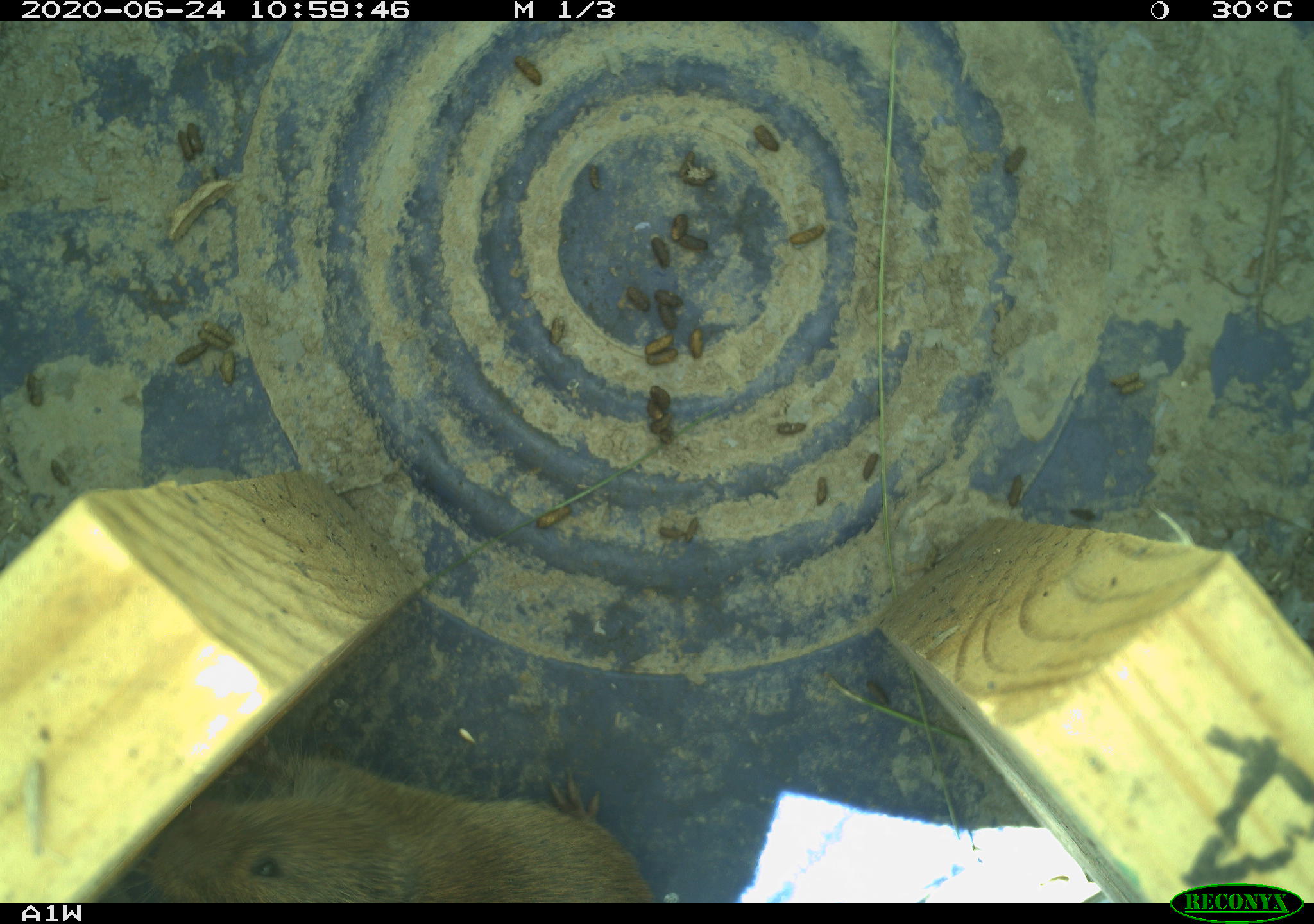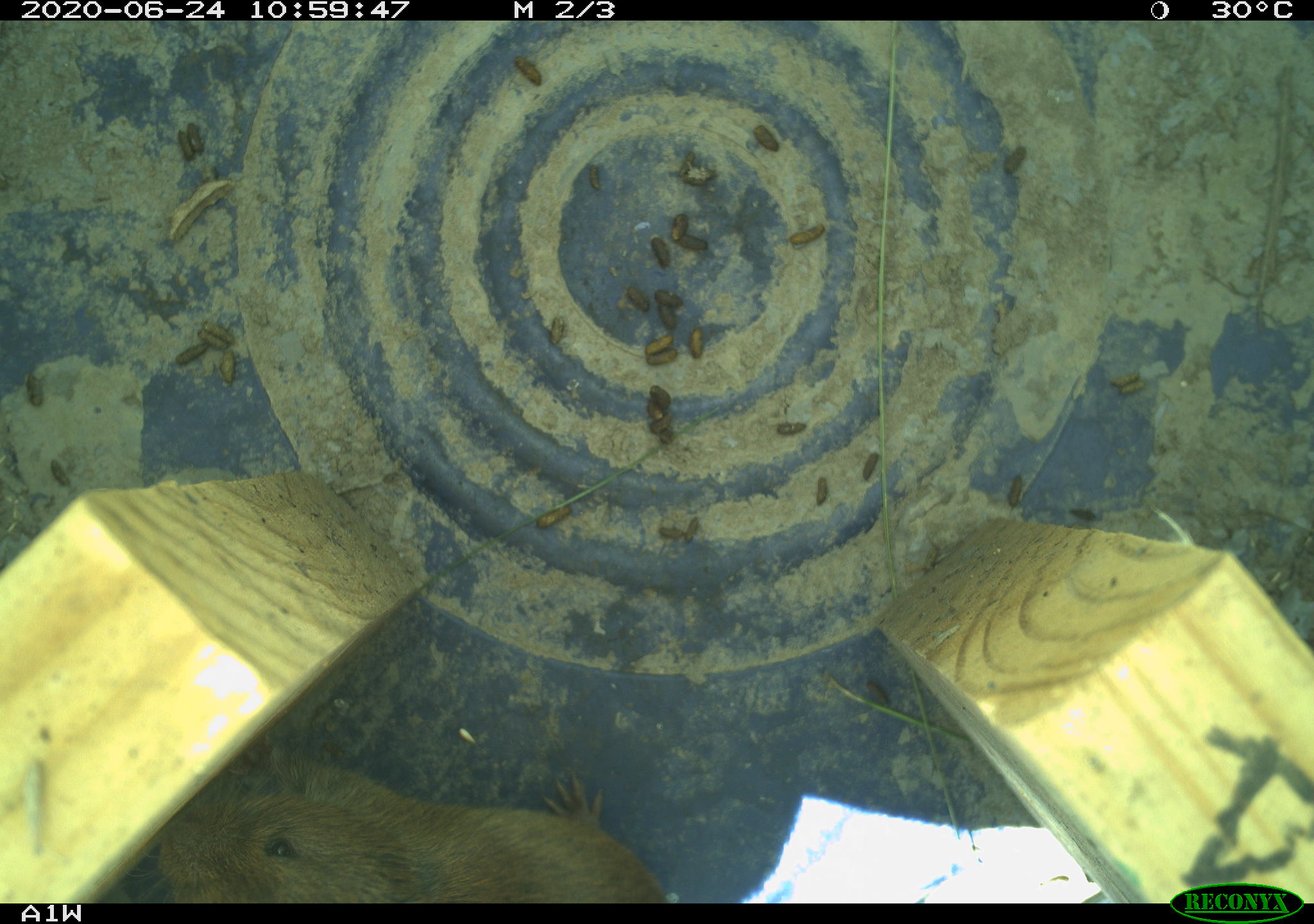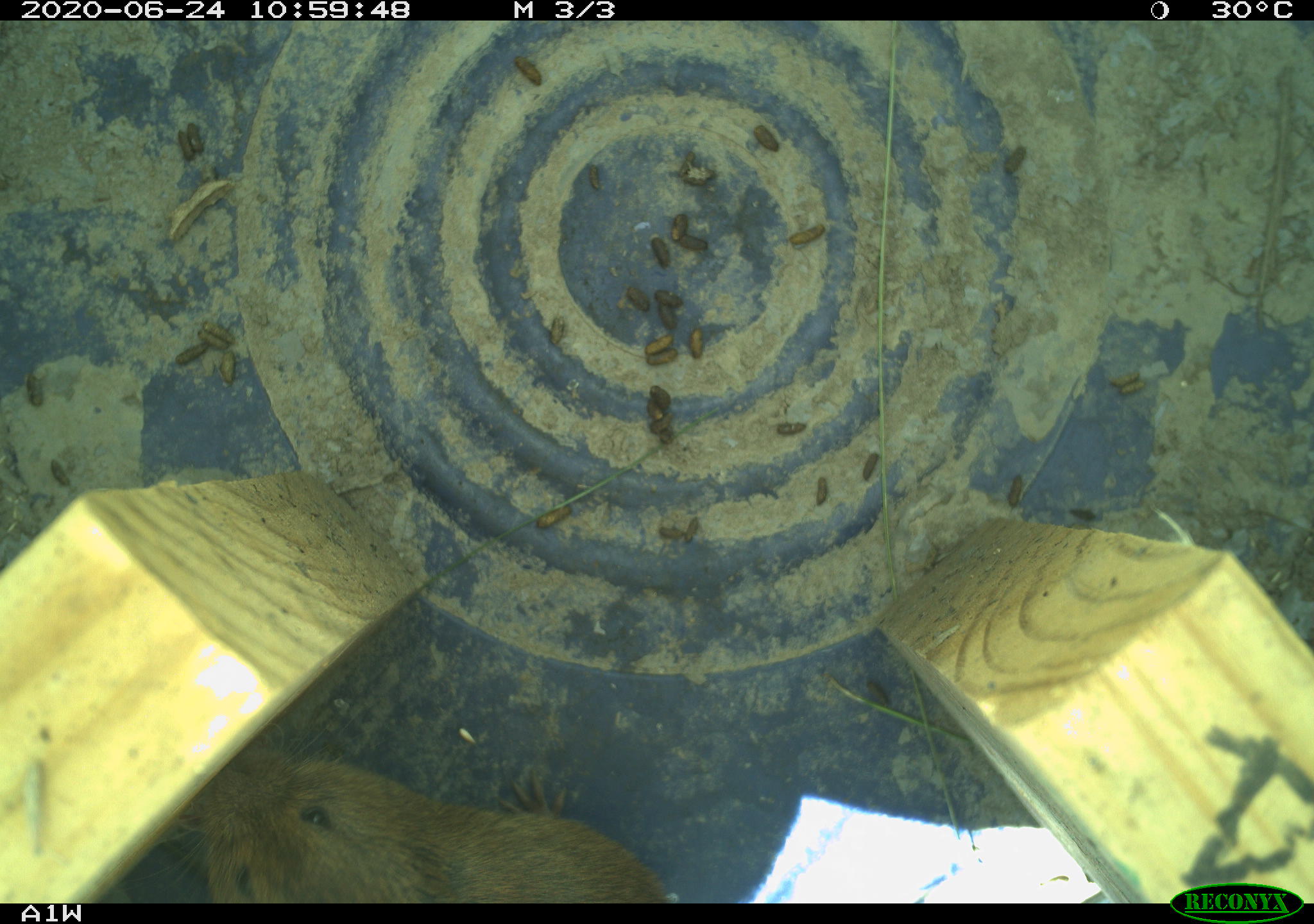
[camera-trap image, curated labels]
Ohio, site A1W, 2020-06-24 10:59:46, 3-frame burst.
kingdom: Animalia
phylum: Chordata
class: Mammalia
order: Rodentia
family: Cricetidae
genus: Microtus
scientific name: Microtus pennsylvanicus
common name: meadow vole